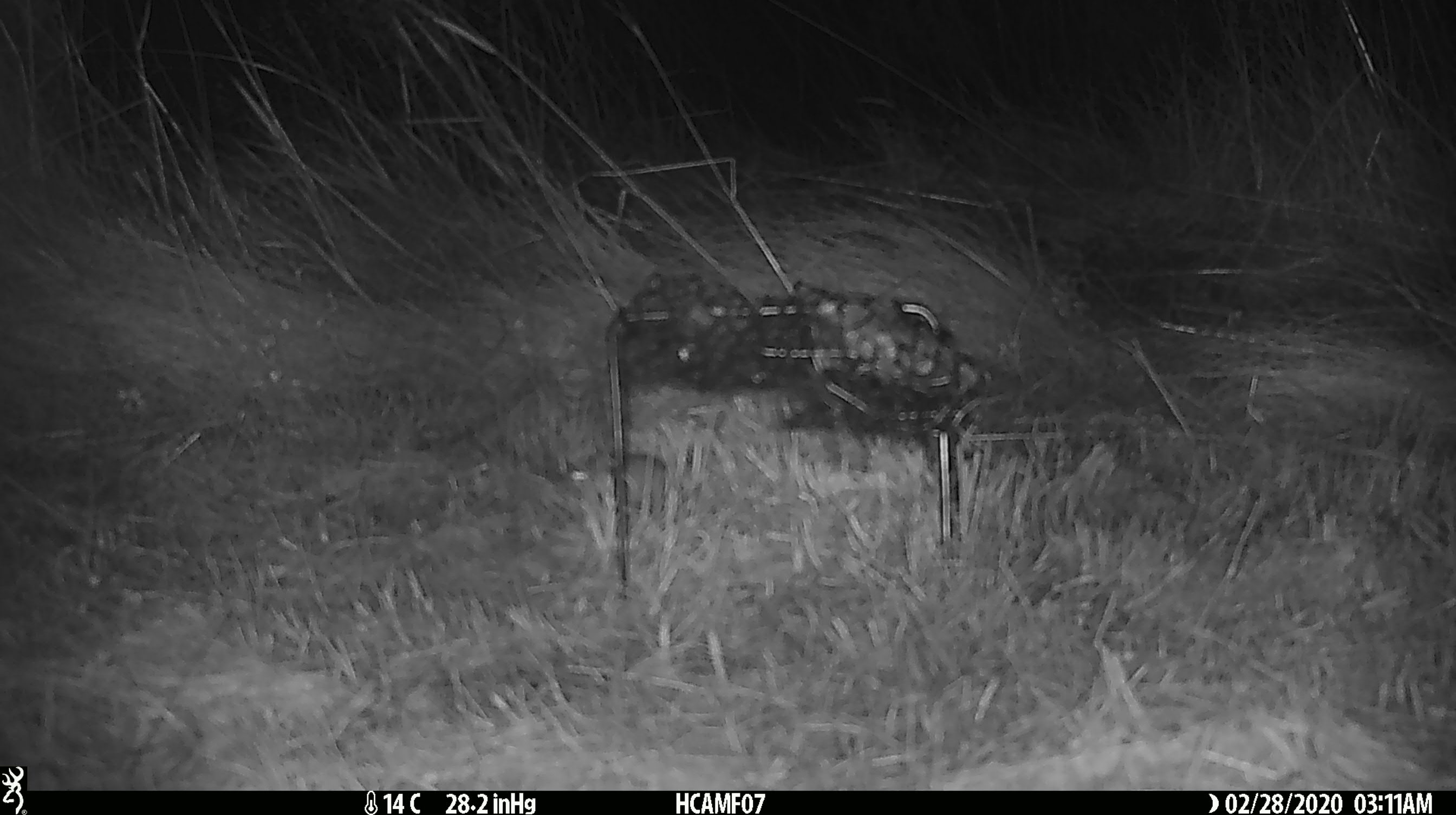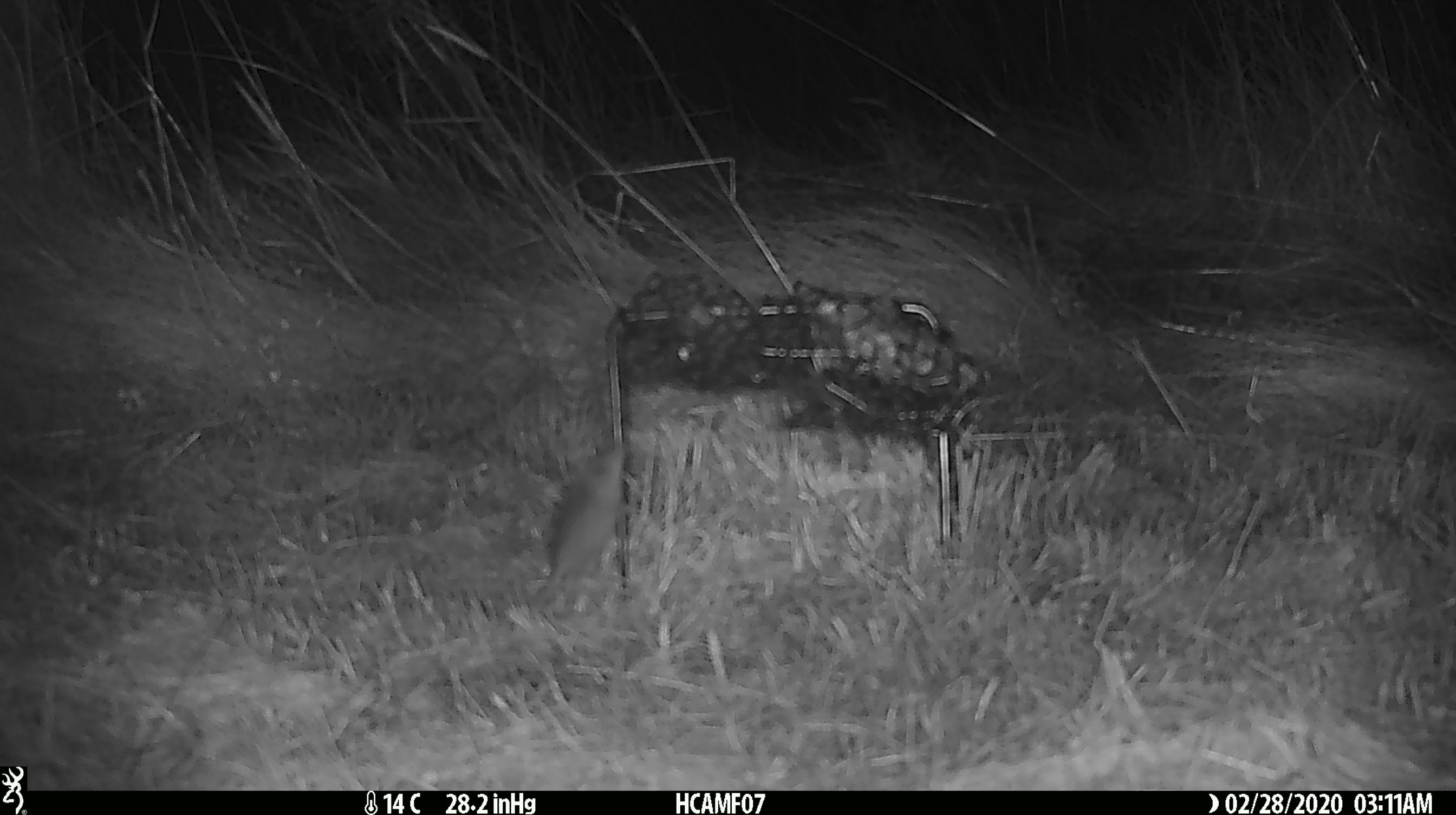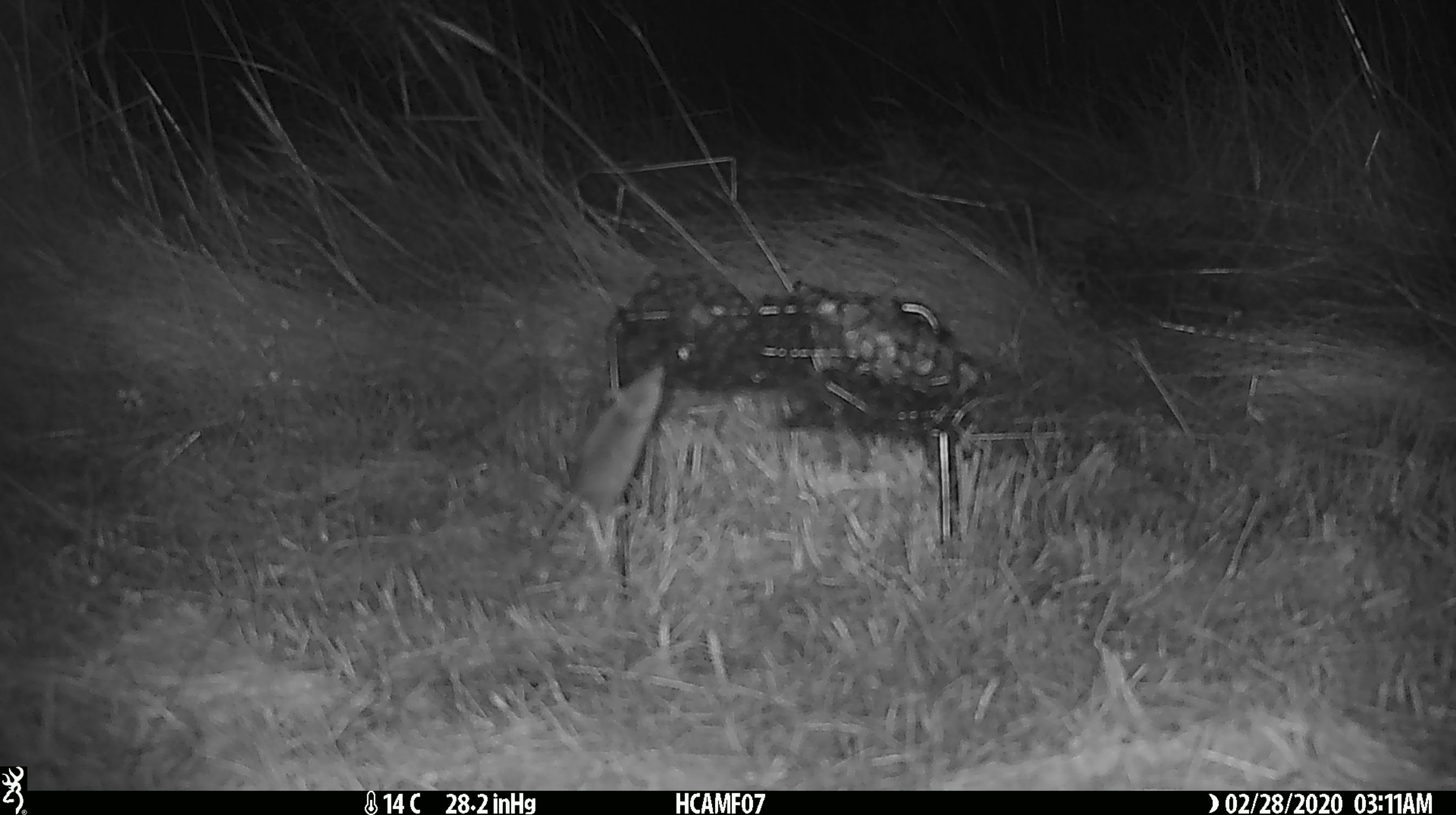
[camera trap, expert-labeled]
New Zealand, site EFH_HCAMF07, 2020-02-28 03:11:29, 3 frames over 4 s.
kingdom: Animalia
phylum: Chordata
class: Mammalia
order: Rodentia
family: Muridae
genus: Mus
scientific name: Mus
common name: mouse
Mouse (Mus).